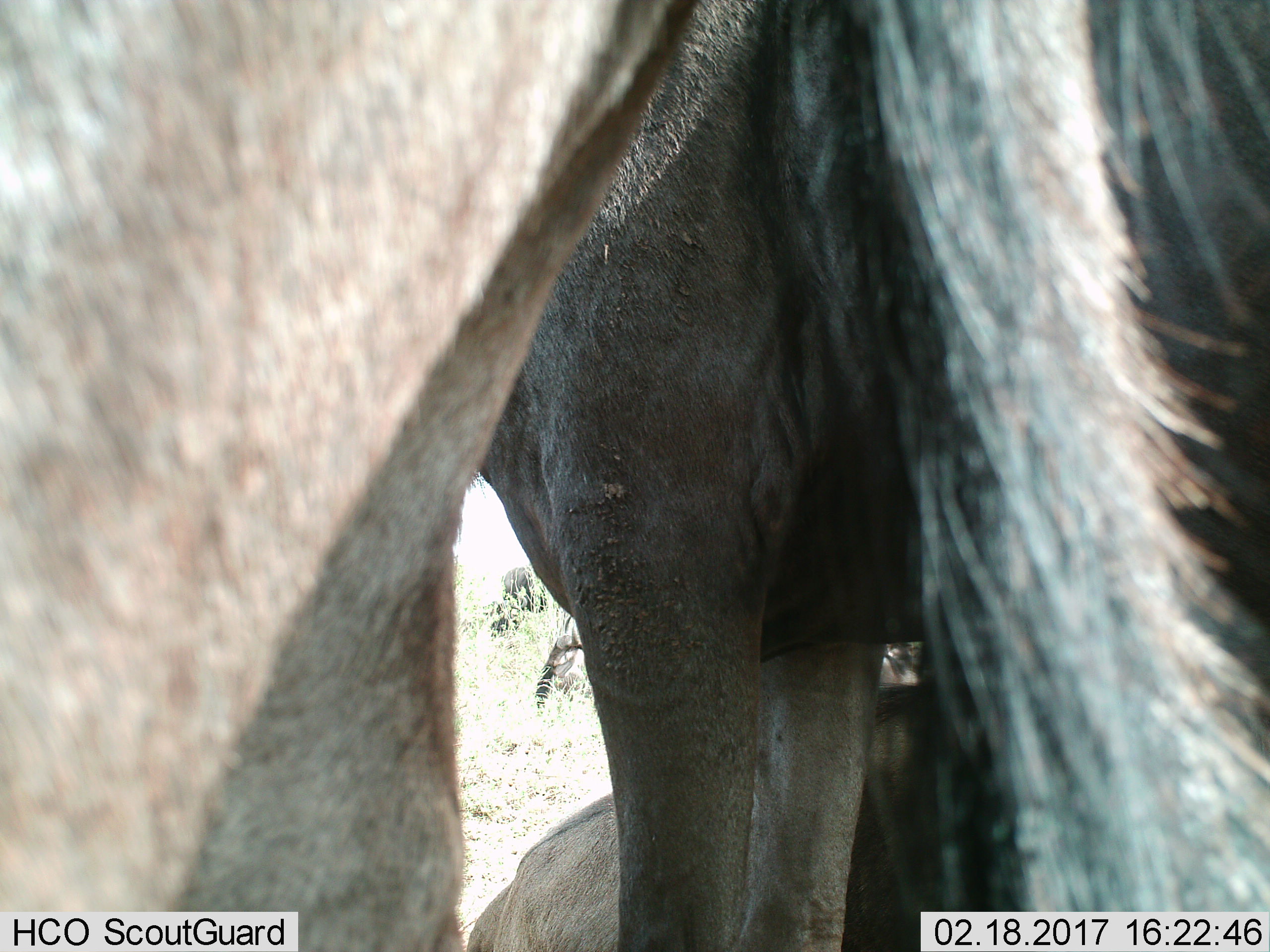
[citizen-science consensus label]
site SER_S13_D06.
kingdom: Animalia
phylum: Chordata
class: Mammalia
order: Artiodactyla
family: Bovidae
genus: Connochaetes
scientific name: Connochaetes taurinus taurinus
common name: blue wildebeest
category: wildebeestblue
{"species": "wildebeestblue (blue wildebeest) (Connochaetes taurinus taurinus)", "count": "3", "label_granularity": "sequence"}